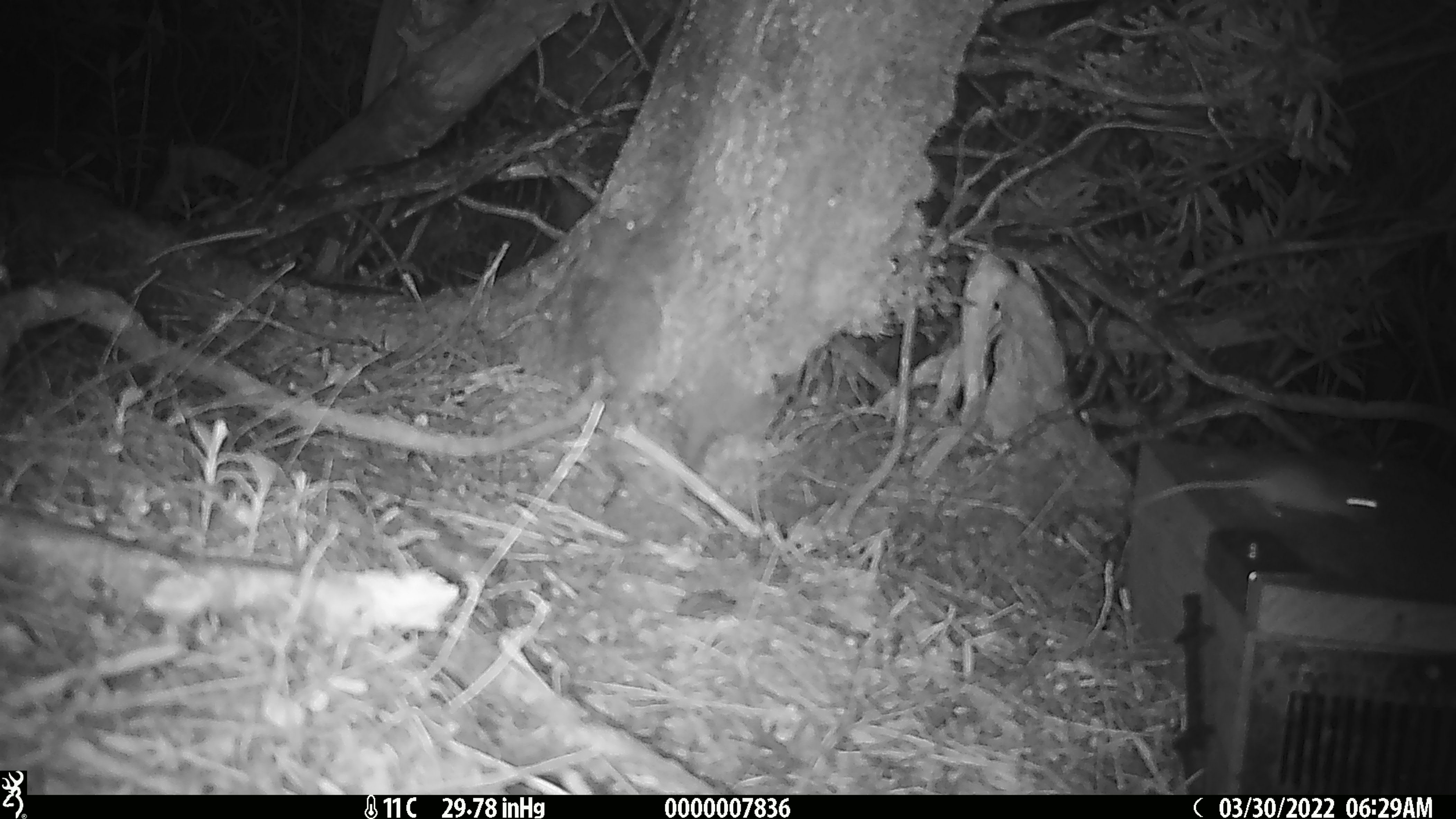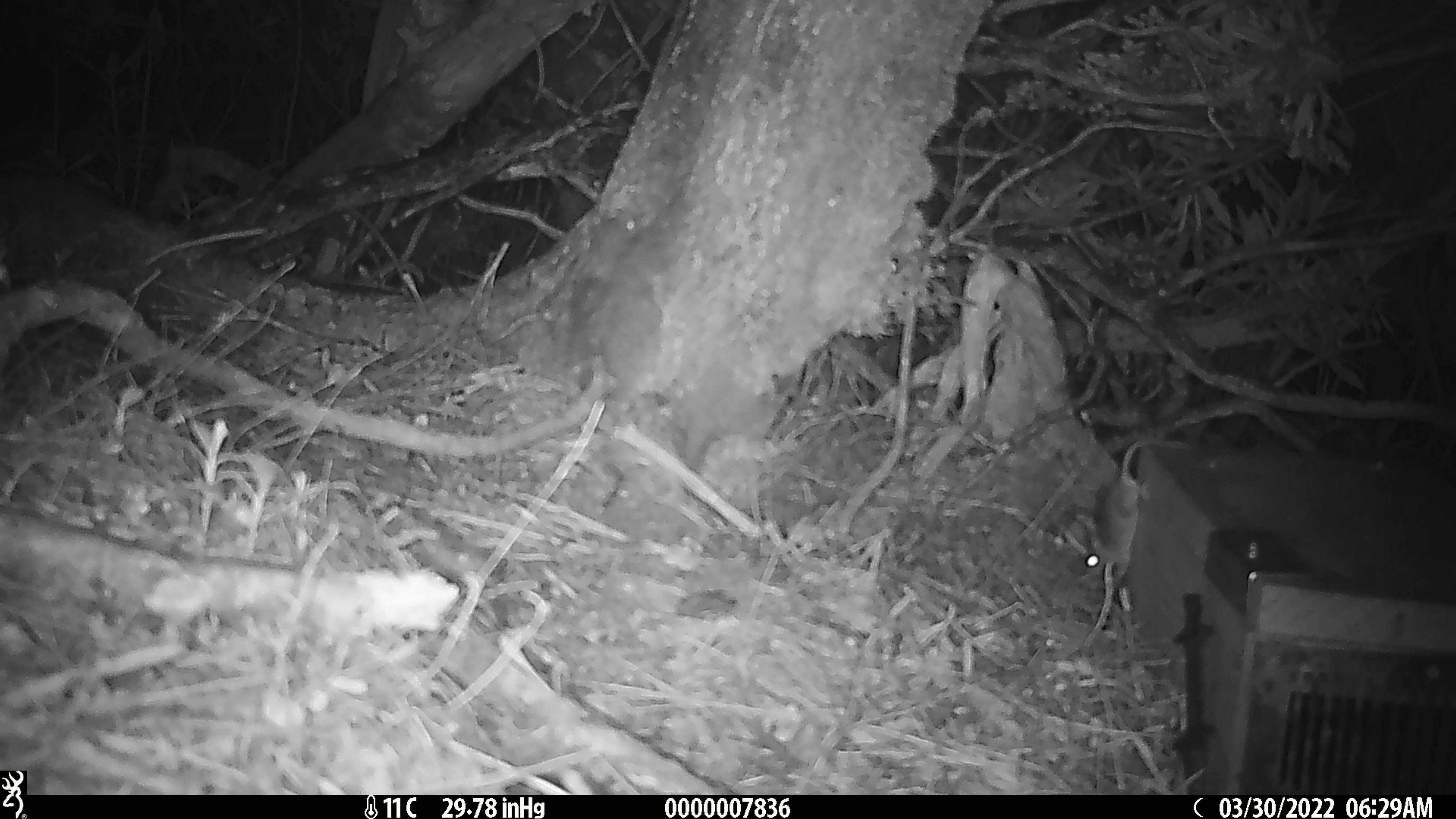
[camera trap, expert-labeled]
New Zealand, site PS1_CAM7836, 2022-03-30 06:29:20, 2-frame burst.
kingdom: Animalia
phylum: Chordata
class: Mammalia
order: Rodentia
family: Muridae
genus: Mus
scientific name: Mus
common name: mouse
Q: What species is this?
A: Mouse (Mus).